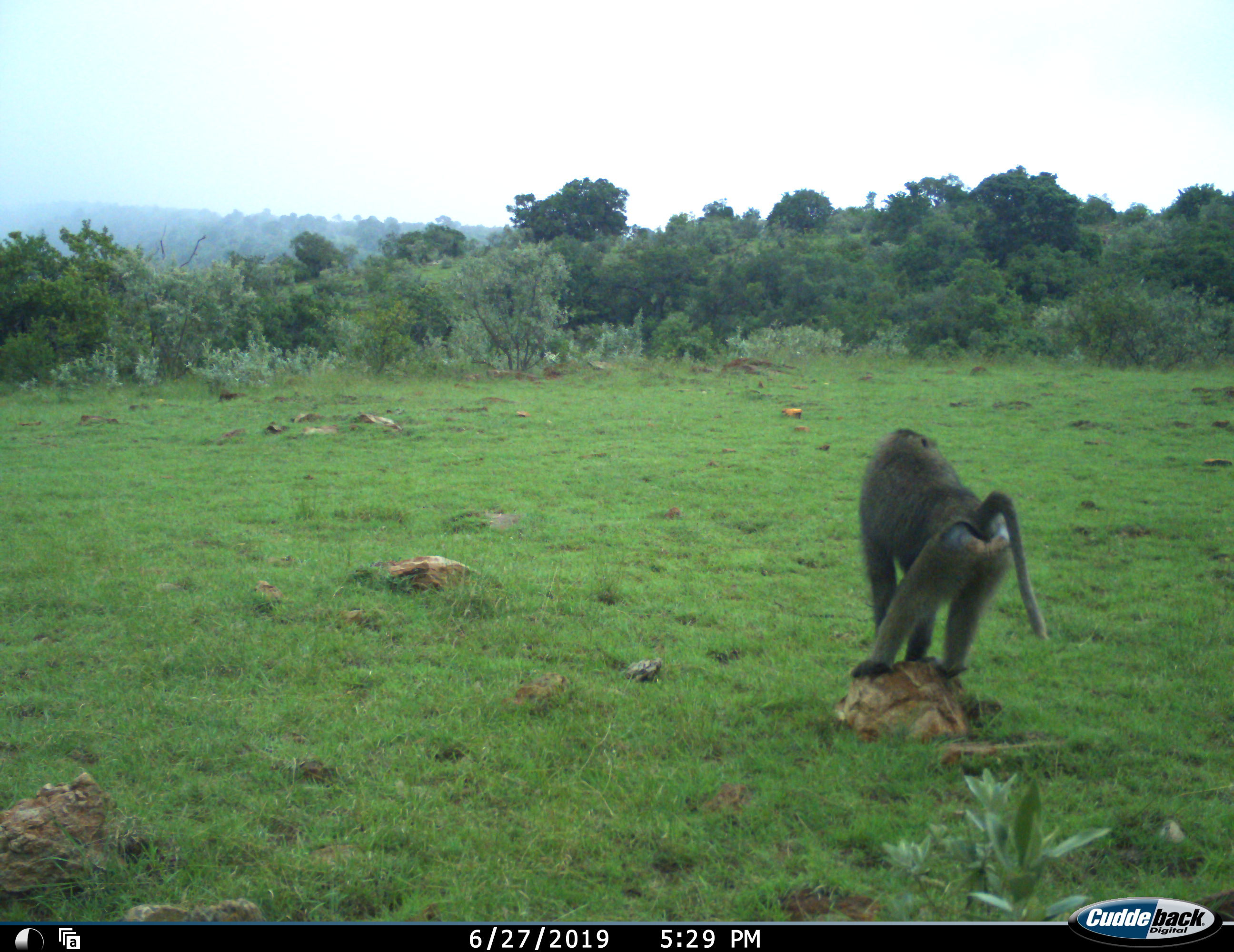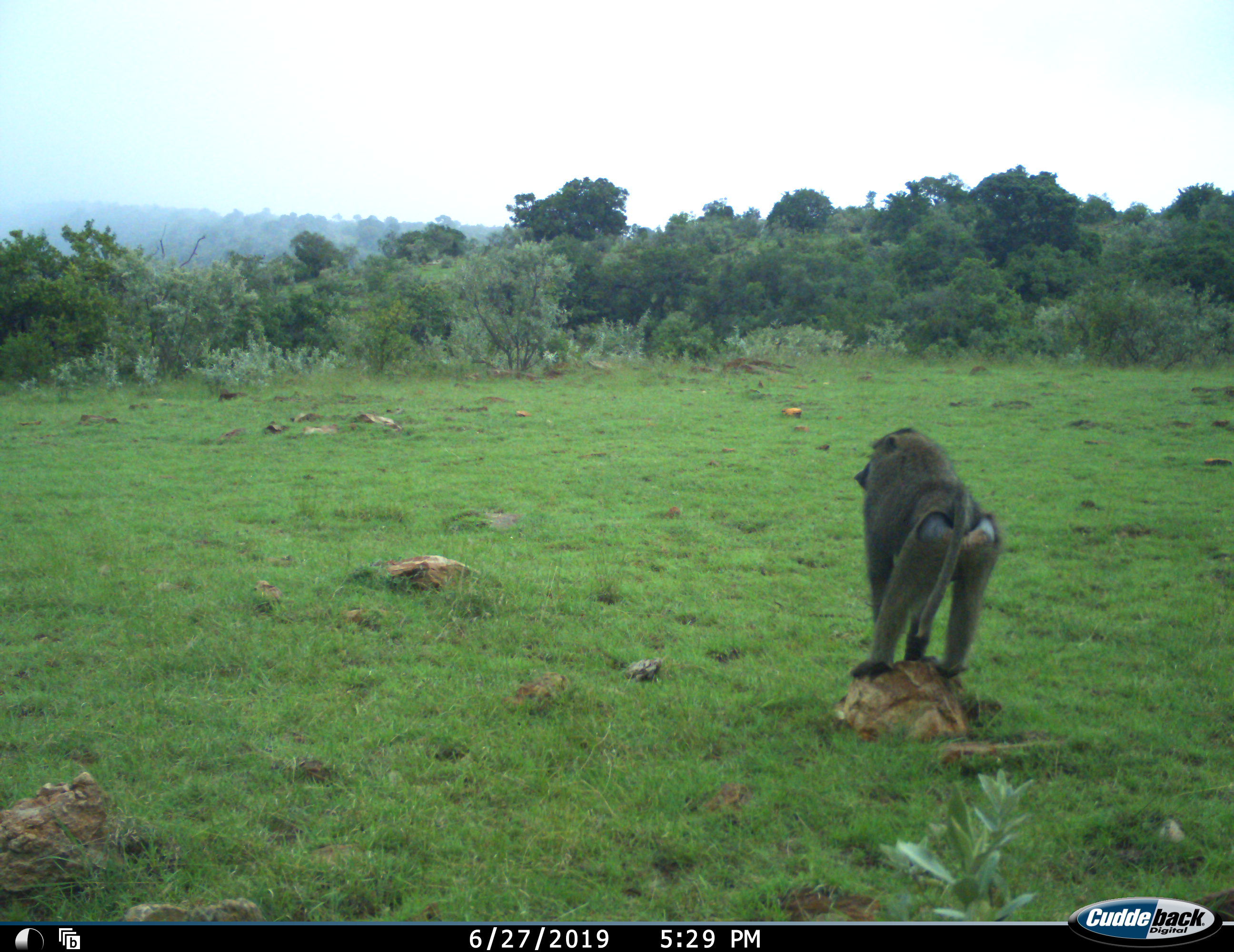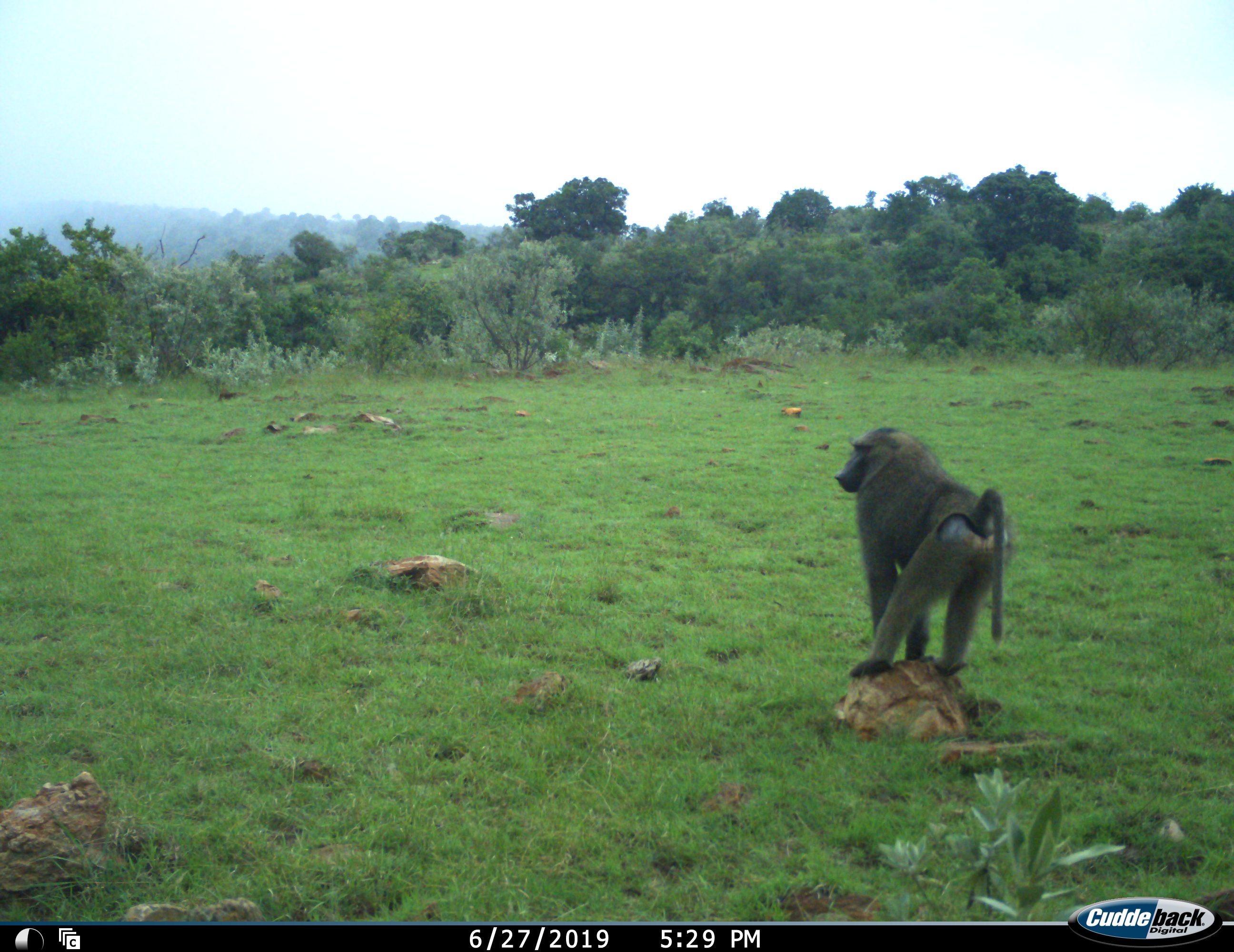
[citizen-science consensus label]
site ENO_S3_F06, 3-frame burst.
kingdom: Animalia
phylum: Chordata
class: Mammalia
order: Primates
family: Cercopithecidae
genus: Papio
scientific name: Papio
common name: baboon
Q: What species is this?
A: Baboon (Papio).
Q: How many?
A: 1.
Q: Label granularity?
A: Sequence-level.